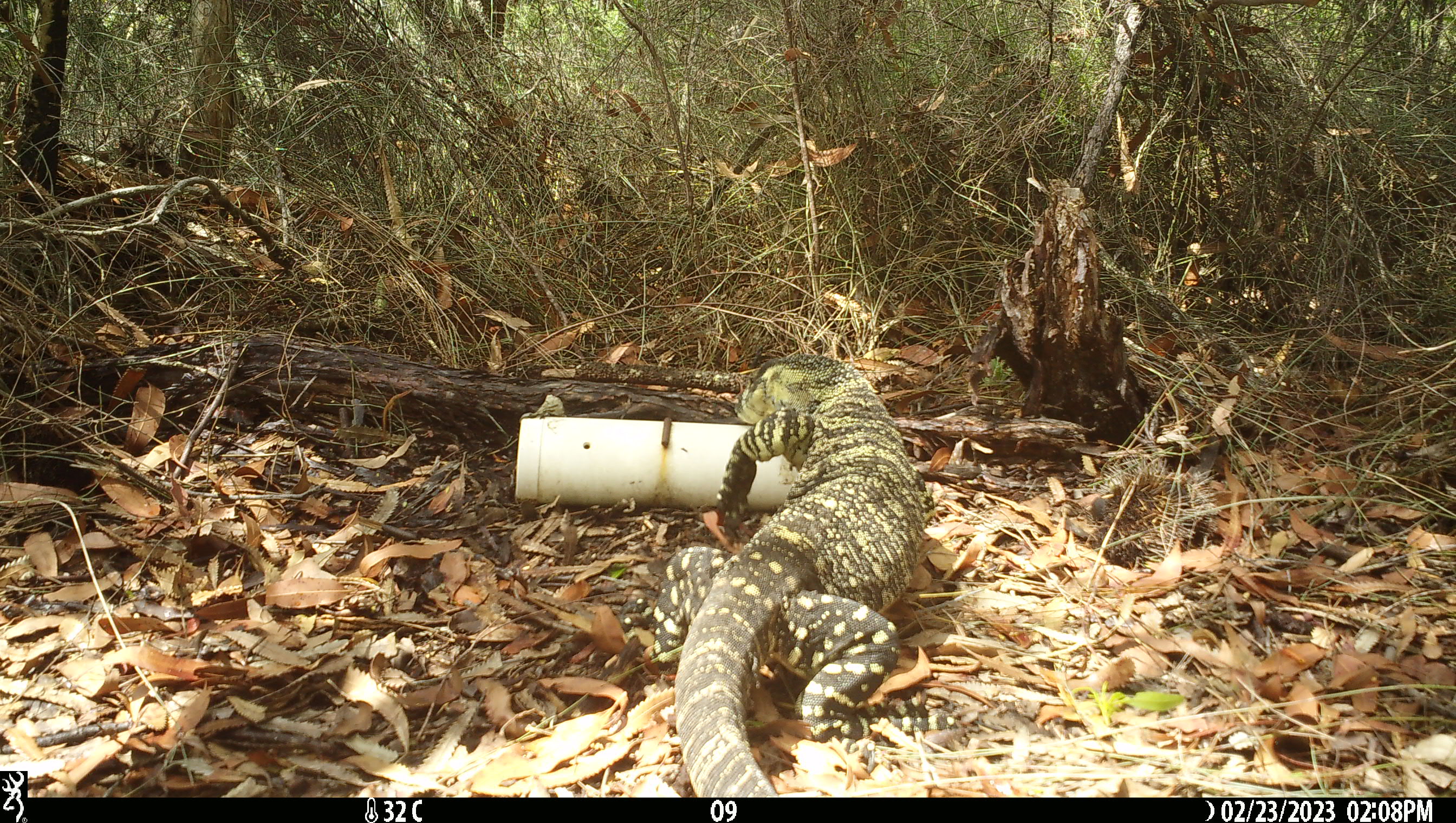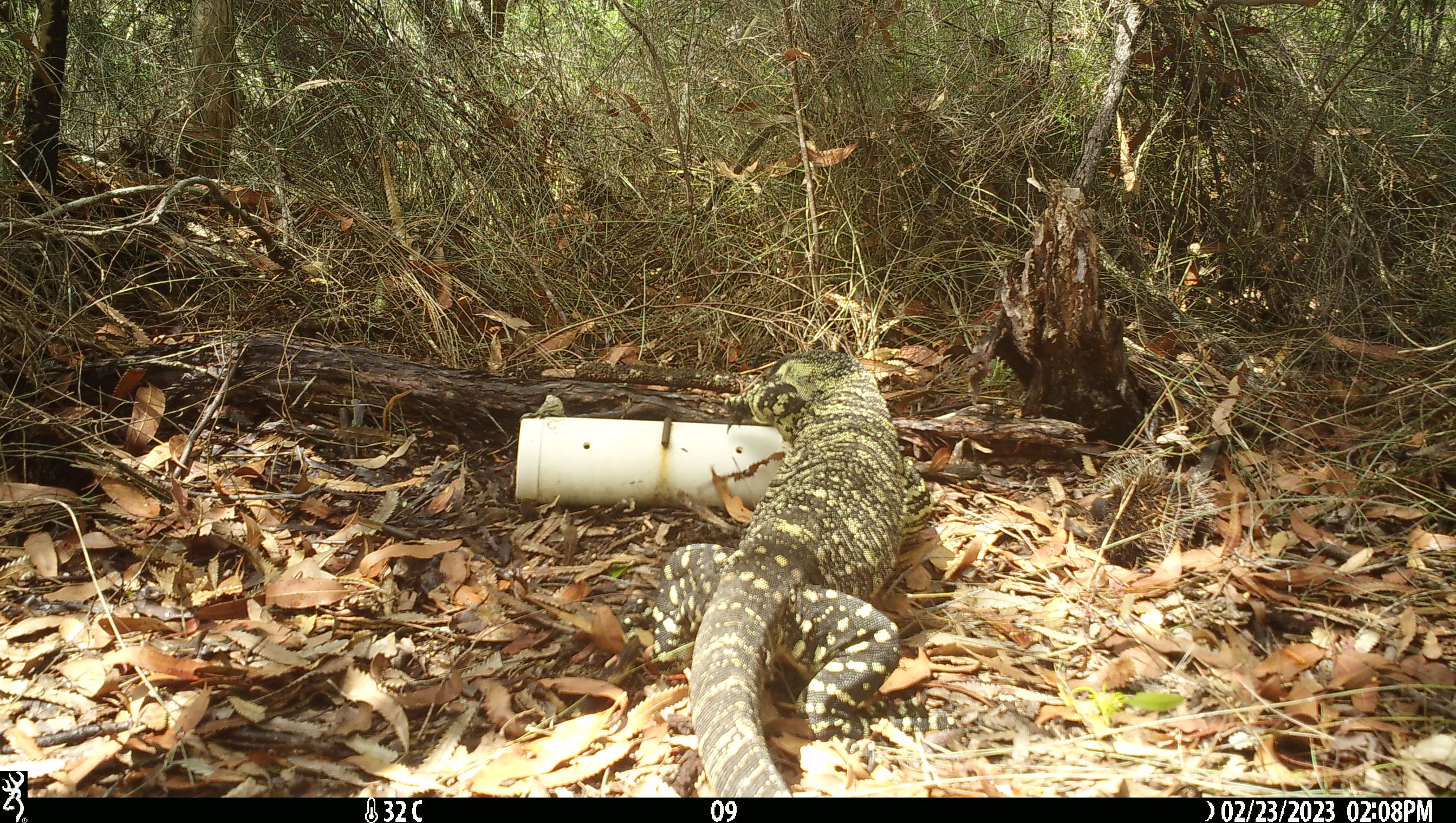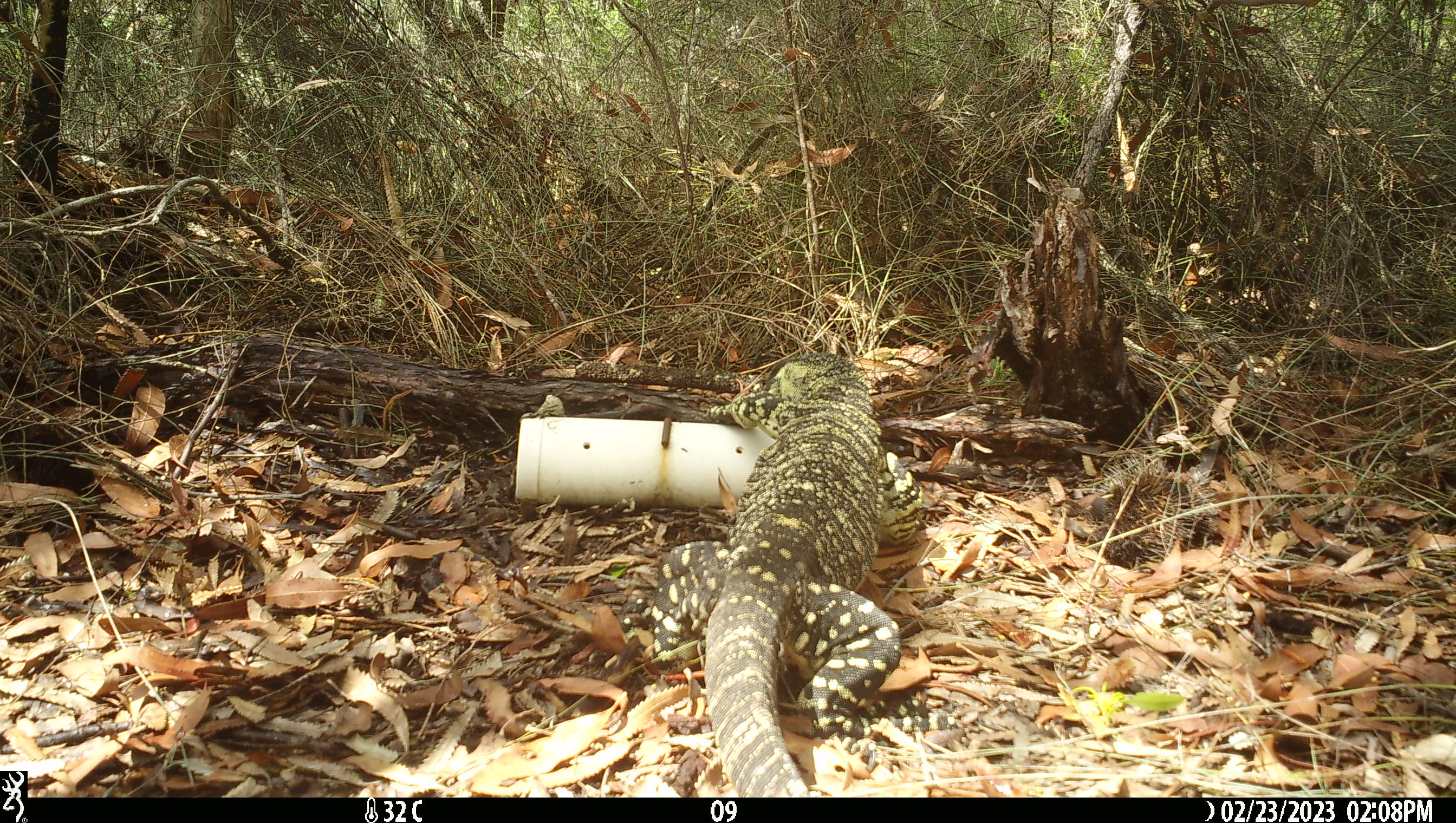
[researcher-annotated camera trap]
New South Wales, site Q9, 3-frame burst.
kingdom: Animalia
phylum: Chordata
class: Reptilia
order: Squamata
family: Varanidae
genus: Varanus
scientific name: Varanus varius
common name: lace monitor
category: goanna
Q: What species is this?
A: Goanna (lace monitor) (Varanus varius).